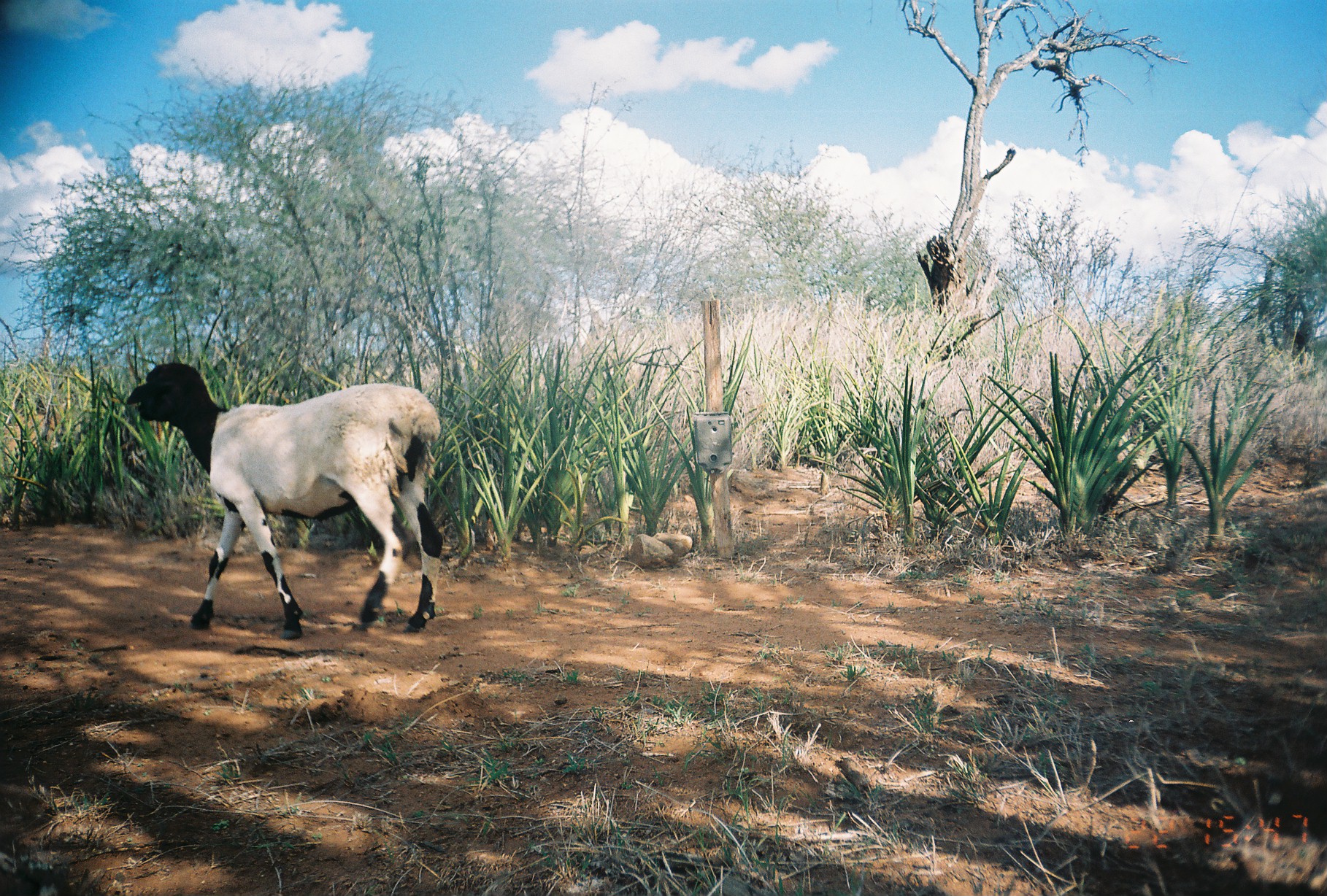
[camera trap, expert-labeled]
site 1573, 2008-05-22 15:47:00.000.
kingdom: Animalia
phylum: Chordata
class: Mammalia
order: Artiodactyla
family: Bovidae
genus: Ovis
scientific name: Ovis aries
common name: domestic sheep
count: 1